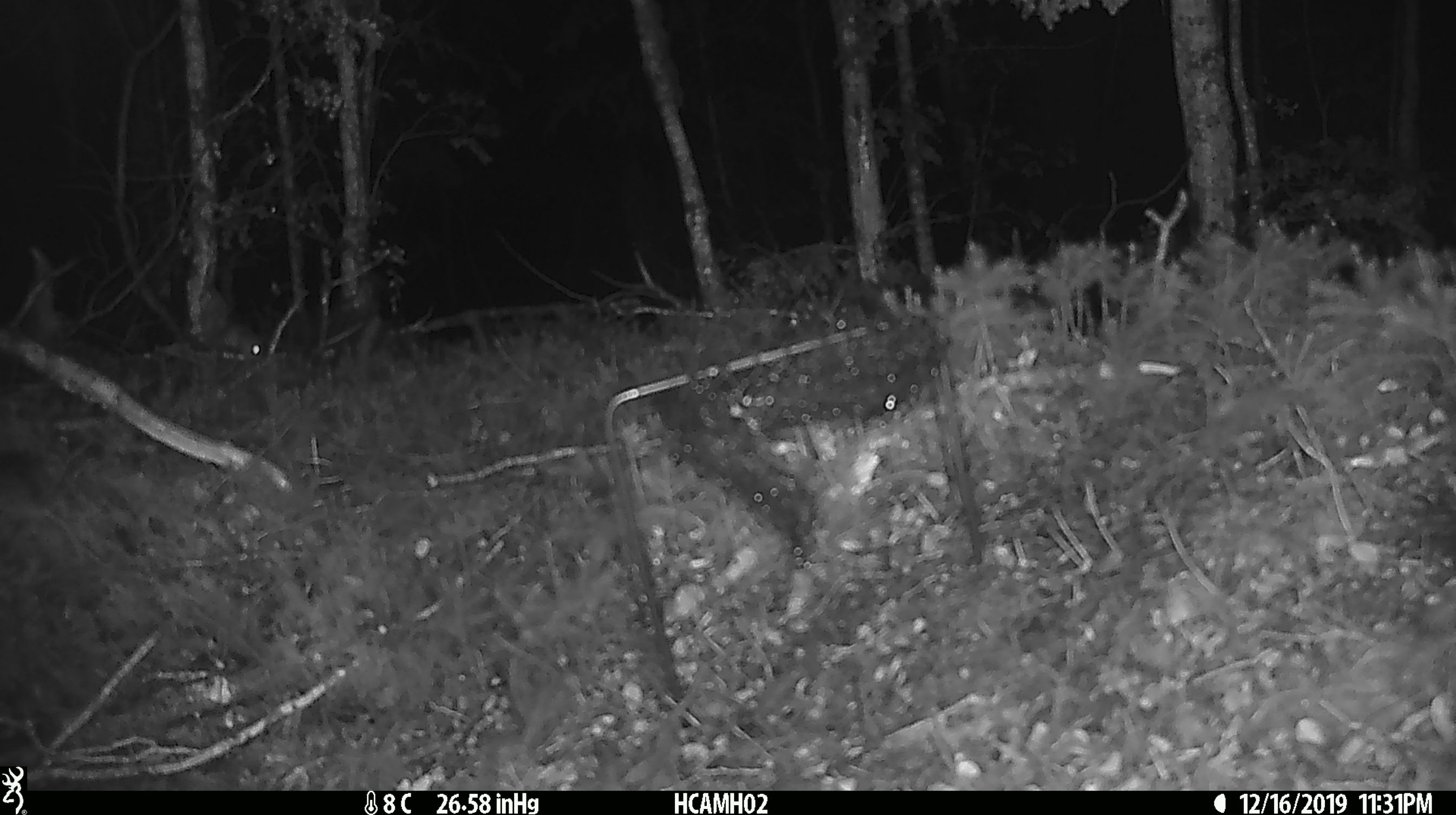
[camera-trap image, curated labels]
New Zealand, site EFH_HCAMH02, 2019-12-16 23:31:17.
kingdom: Animalia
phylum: Chordata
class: Mammalia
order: Rodentia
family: Muridae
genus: Mus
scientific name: Mus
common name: mouse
Mouse (Mus).